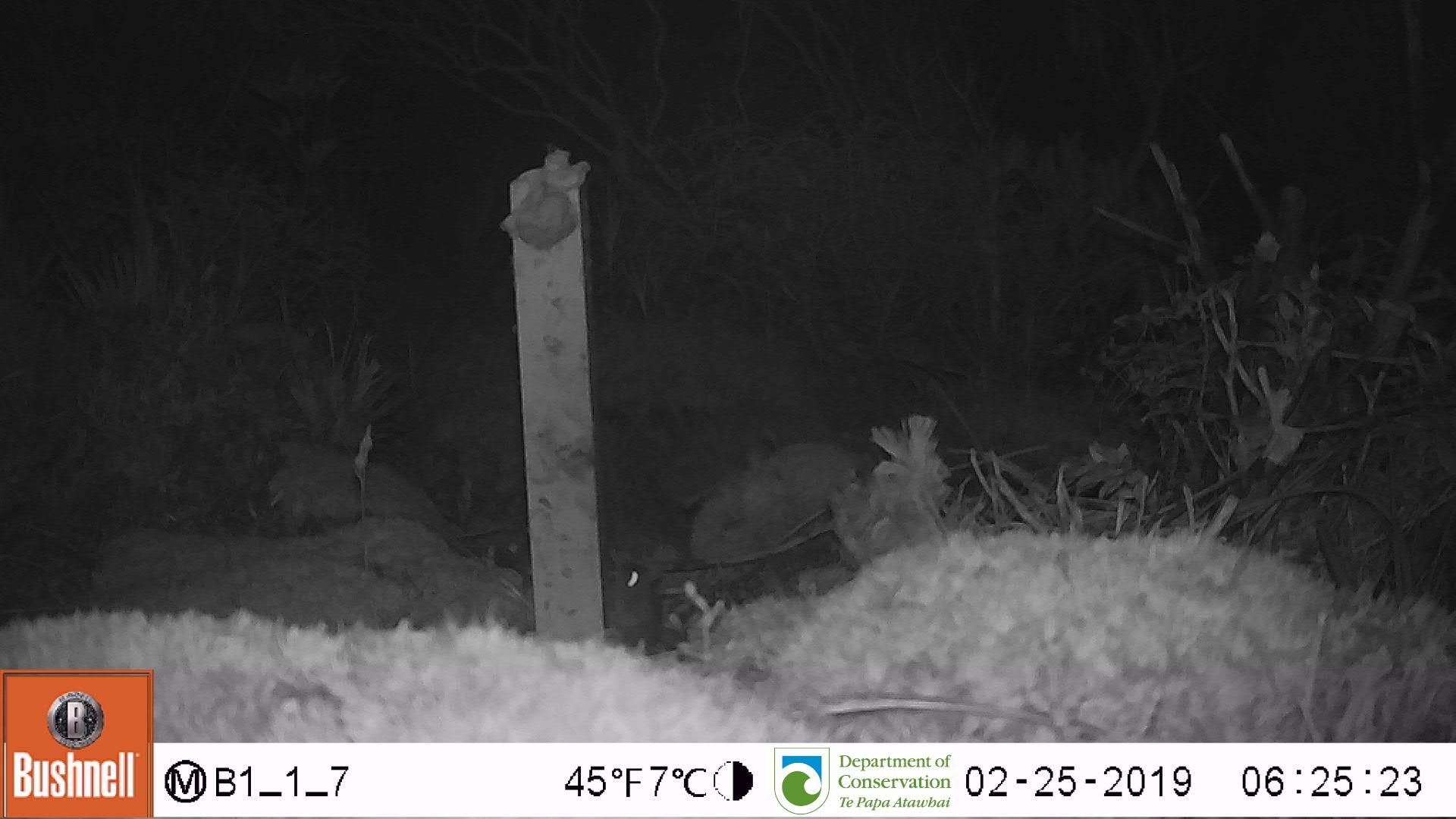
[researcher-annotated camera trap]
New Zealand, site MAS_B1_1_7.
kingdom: Animalia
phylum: Chordata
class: Mammalia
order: Rodentia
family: Muridae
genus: Mus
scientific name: Mus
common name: mouse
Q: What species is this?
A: Mouse (Mus).